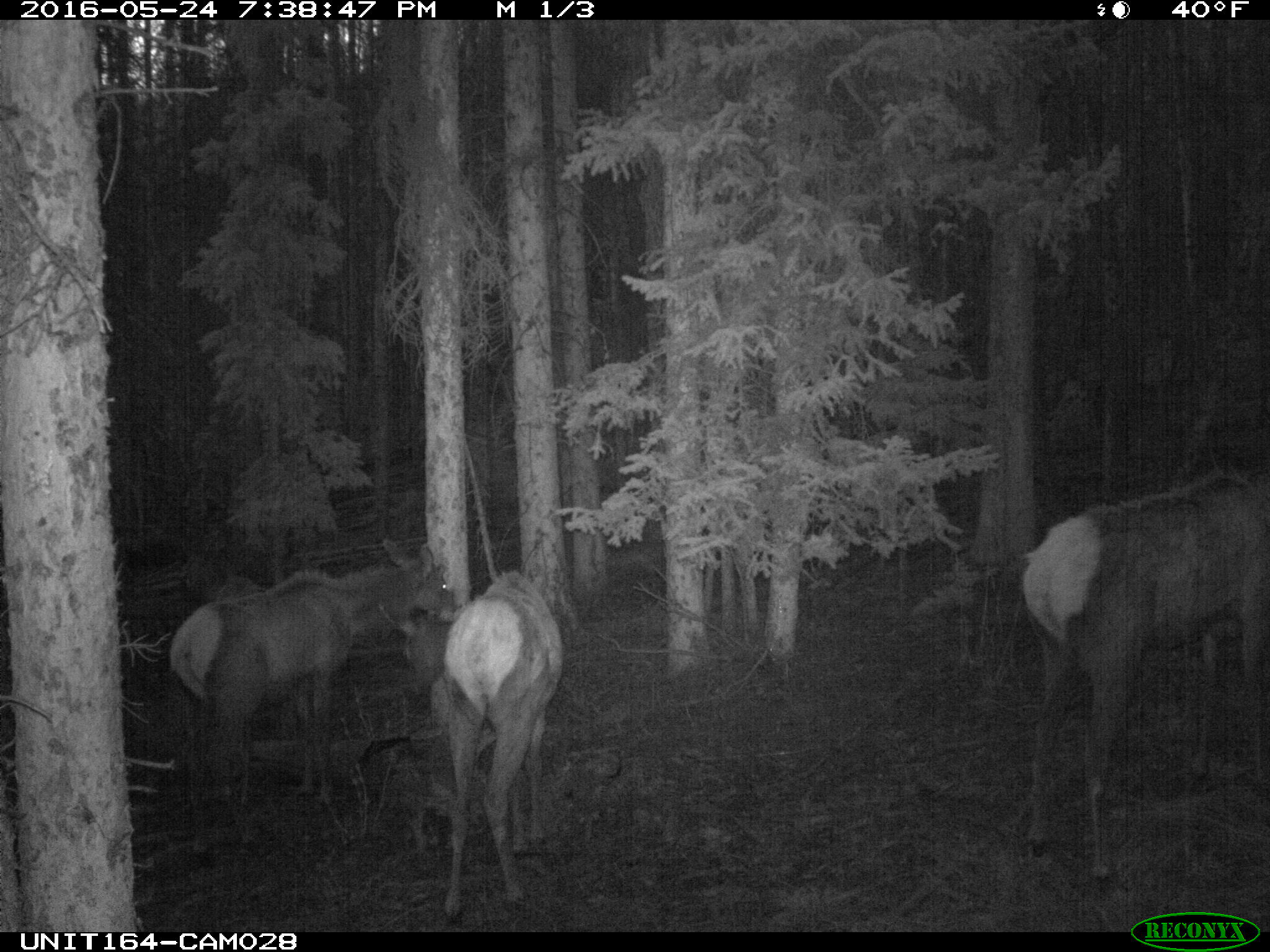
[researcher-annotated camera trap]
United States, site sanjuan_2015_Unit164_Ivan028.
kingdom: Animalia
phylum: Chordata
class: Mammalia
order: Artiodactyla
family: Cervidae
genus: Cervus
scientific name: Cervus elaphus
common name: red deer